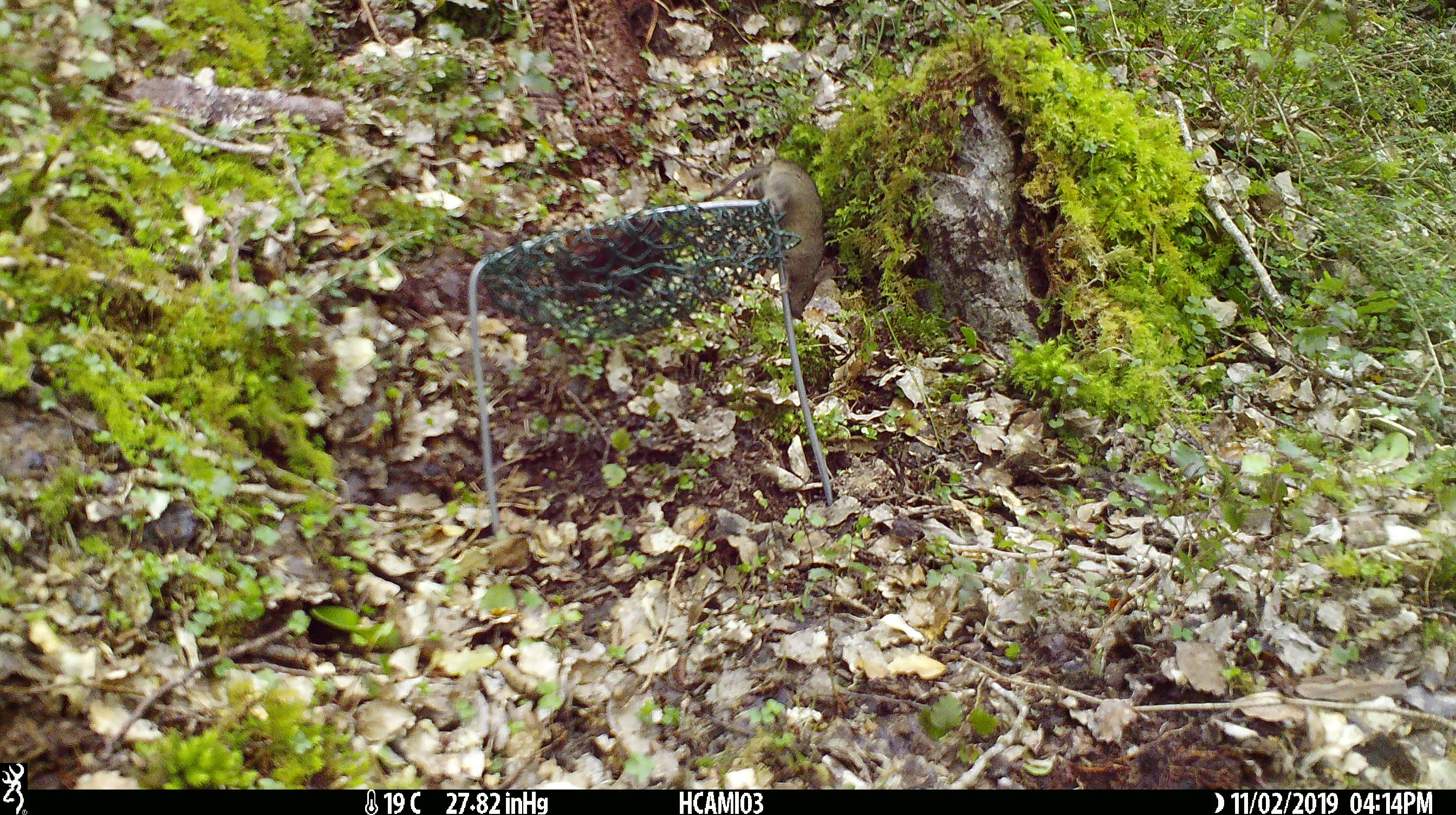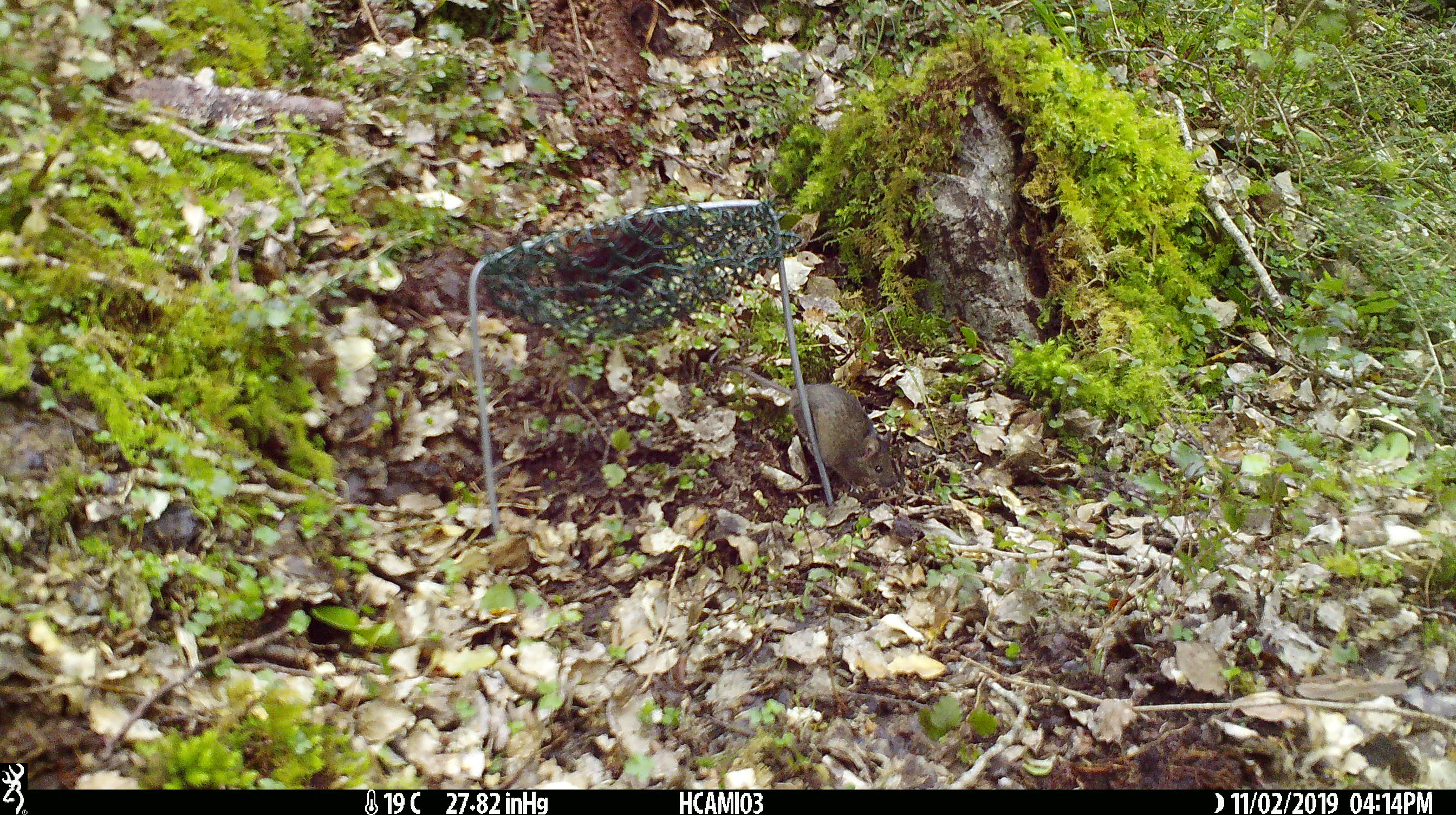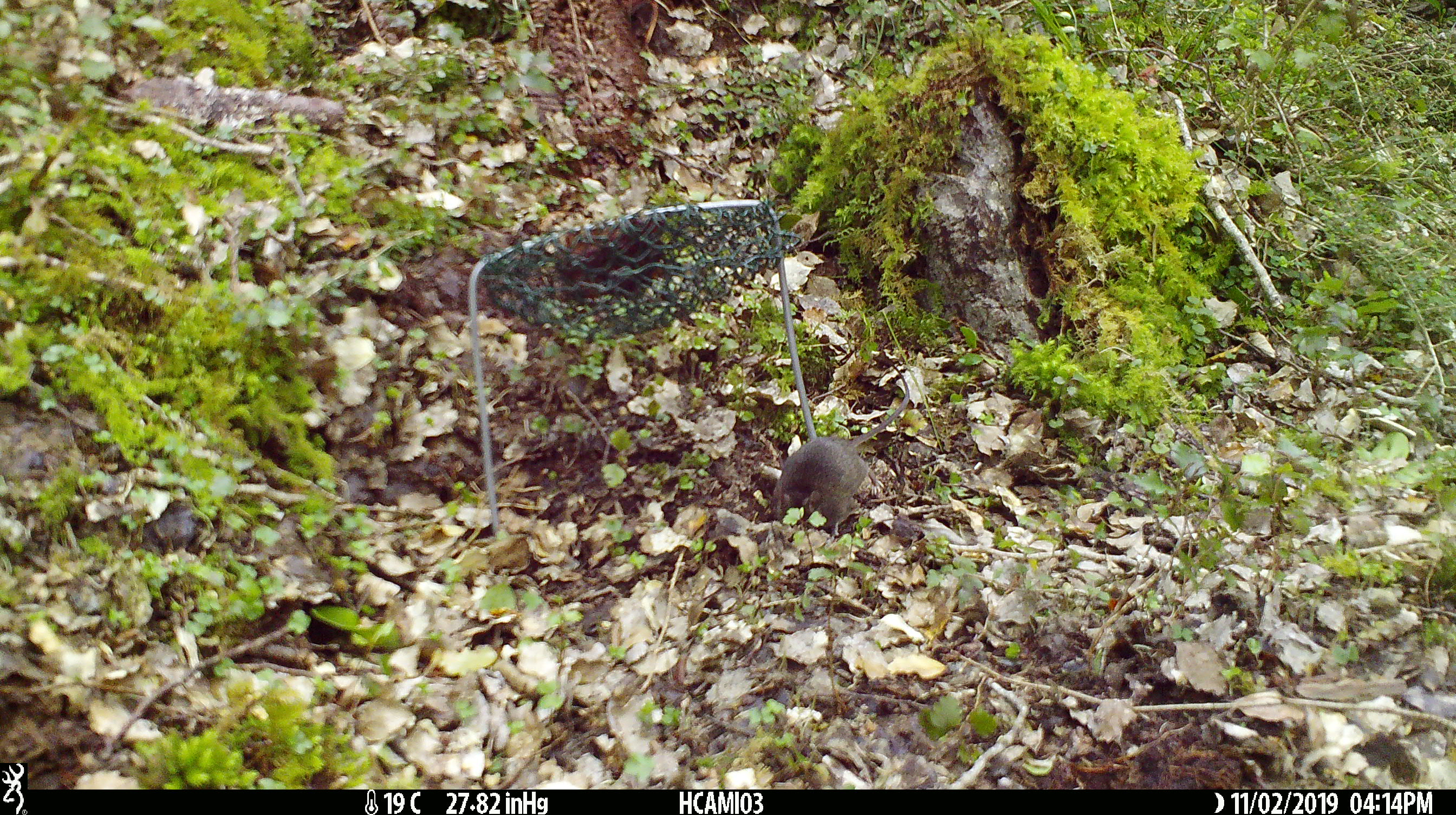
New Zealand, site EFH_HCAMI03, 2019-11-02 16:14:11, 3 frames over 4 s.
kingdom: Animalia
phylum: Chordata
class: Mammalia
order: Rodentia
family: Muridae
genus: Mus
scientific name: Mus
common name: mouse